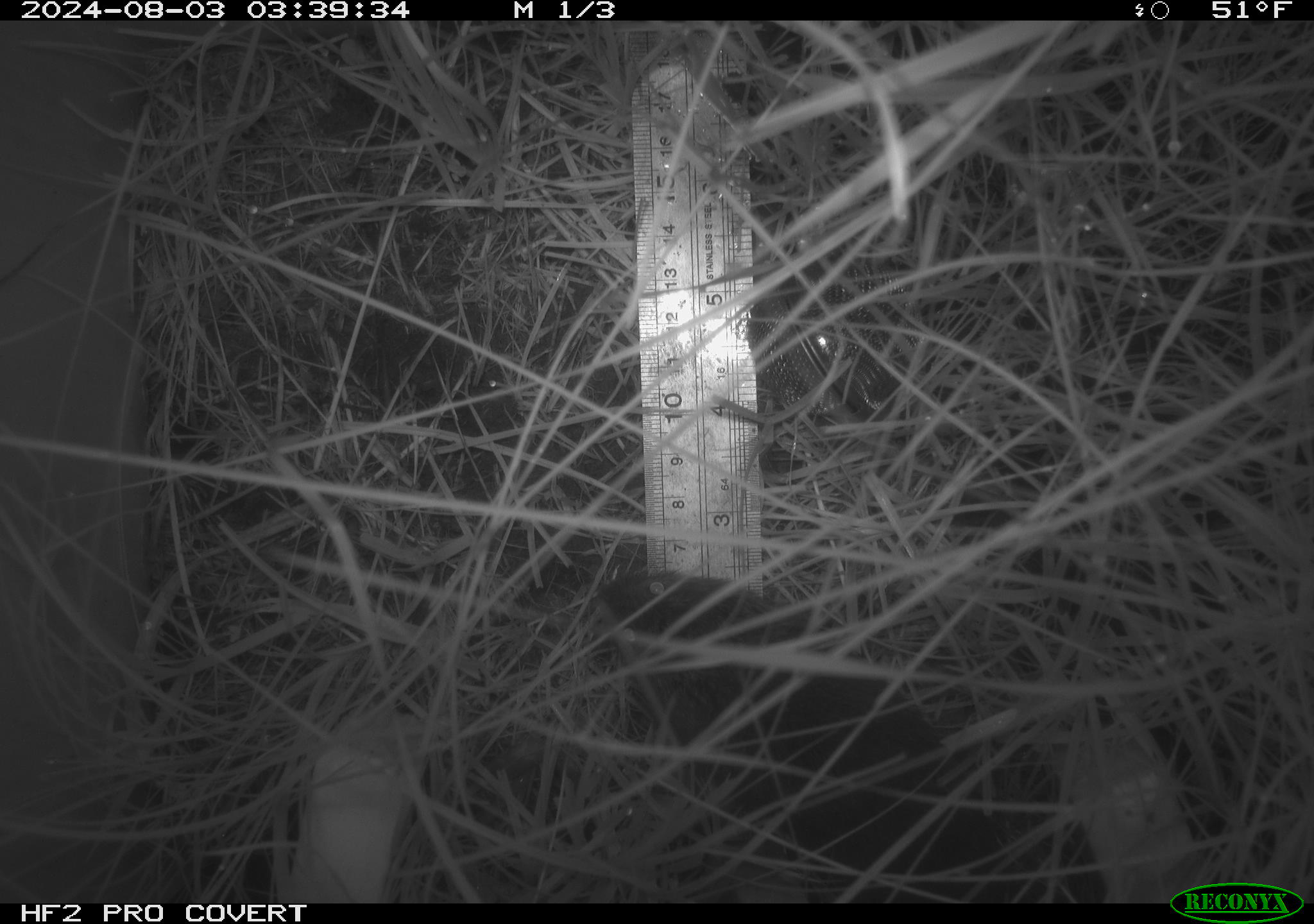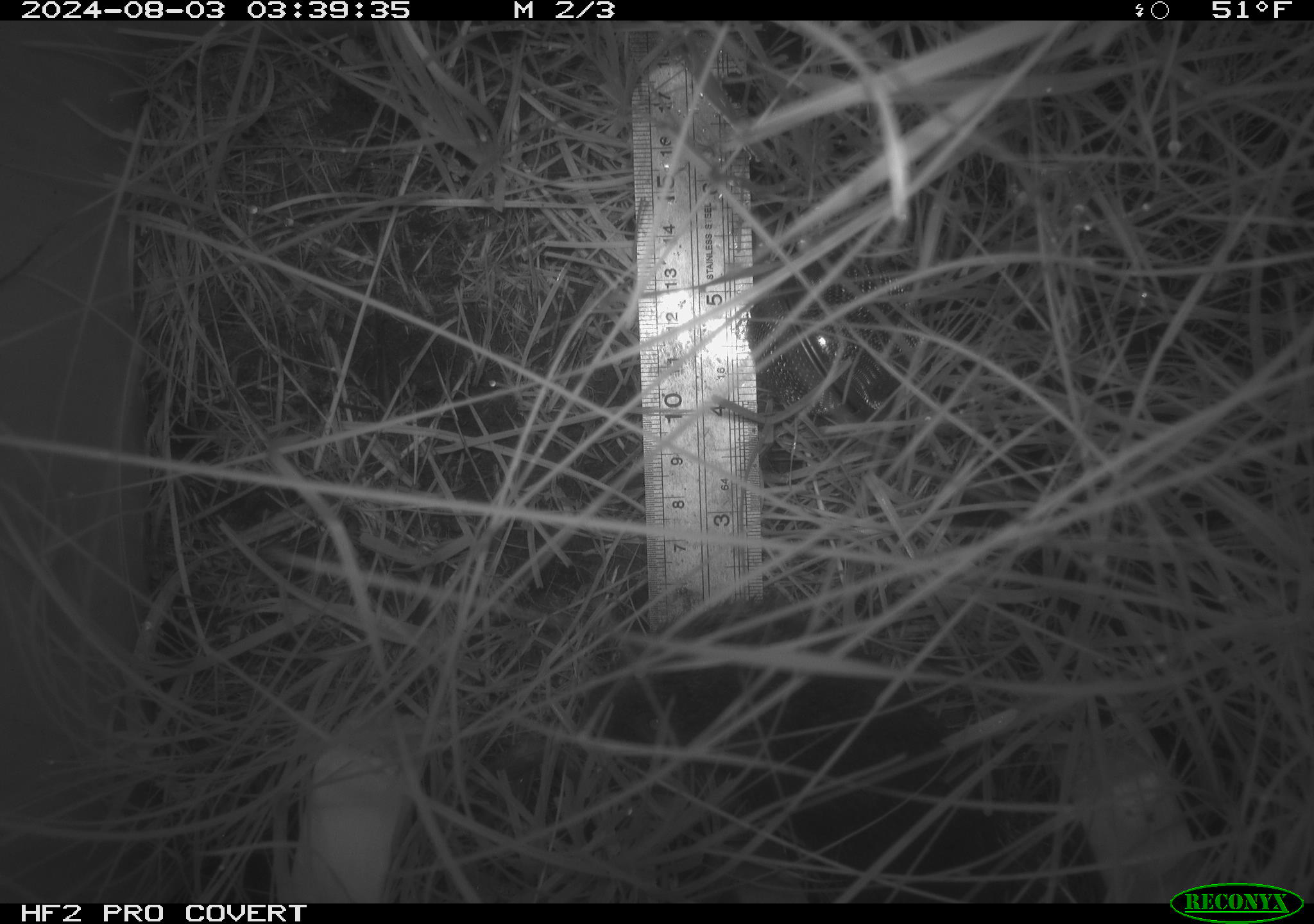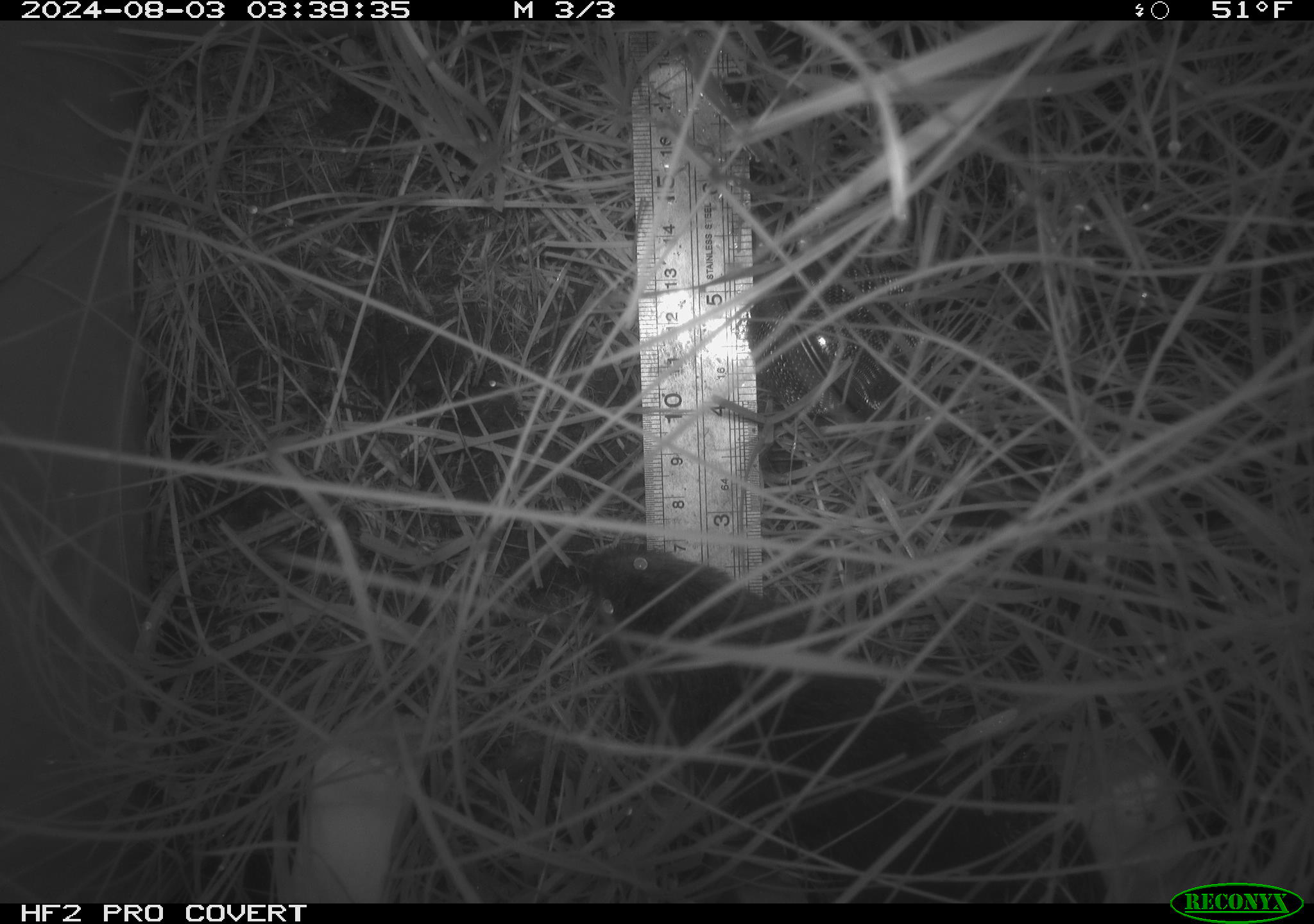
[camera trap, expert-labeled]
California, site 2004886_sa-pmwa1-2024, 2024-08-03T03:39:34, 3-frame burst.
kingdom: Animalia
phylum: Chordata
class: Mammalia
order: Rodentia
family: Cricetidae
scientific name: Arvicolinae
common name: voles, lemmings, and muskrats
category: arvicolinae subfamily